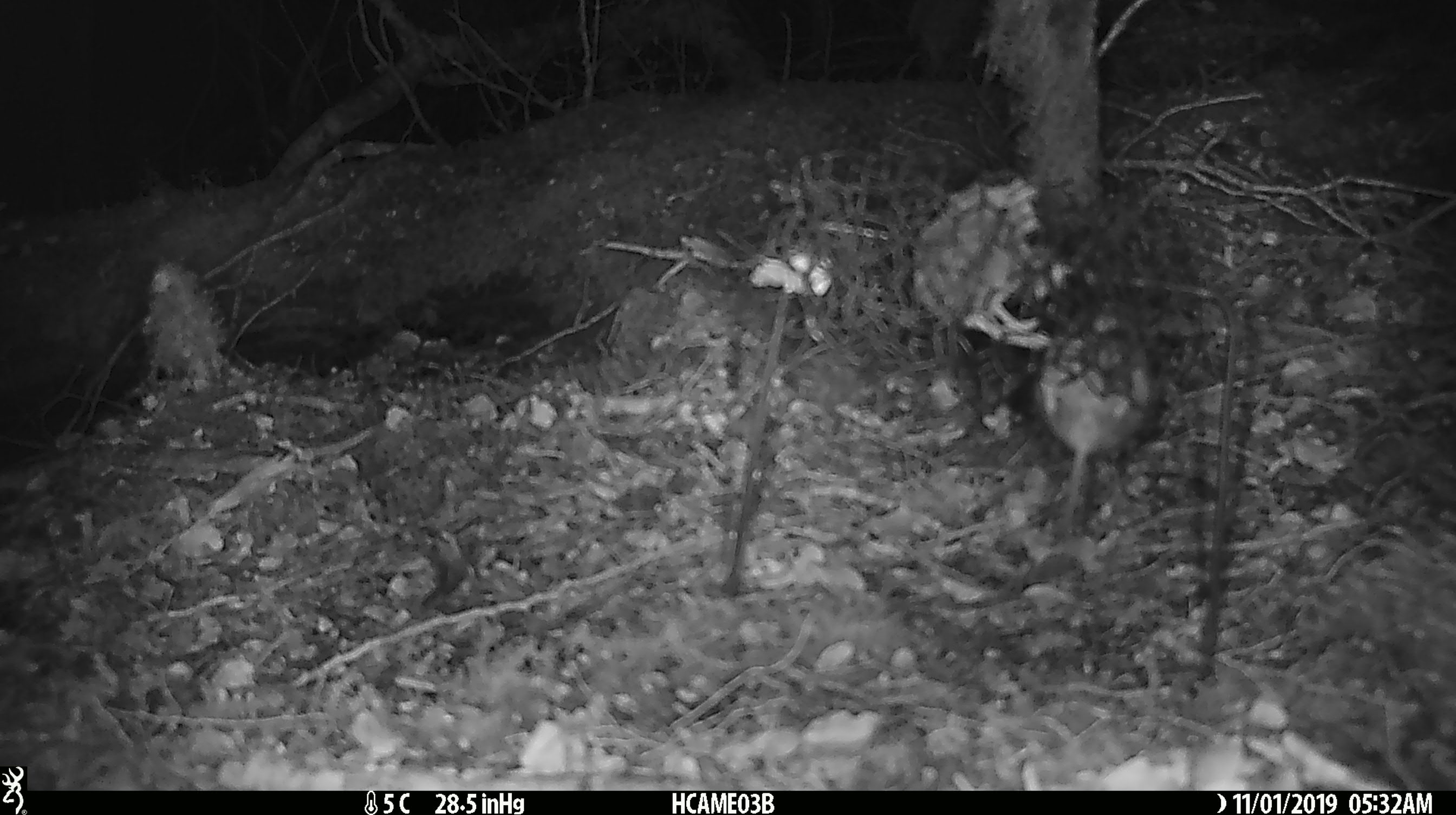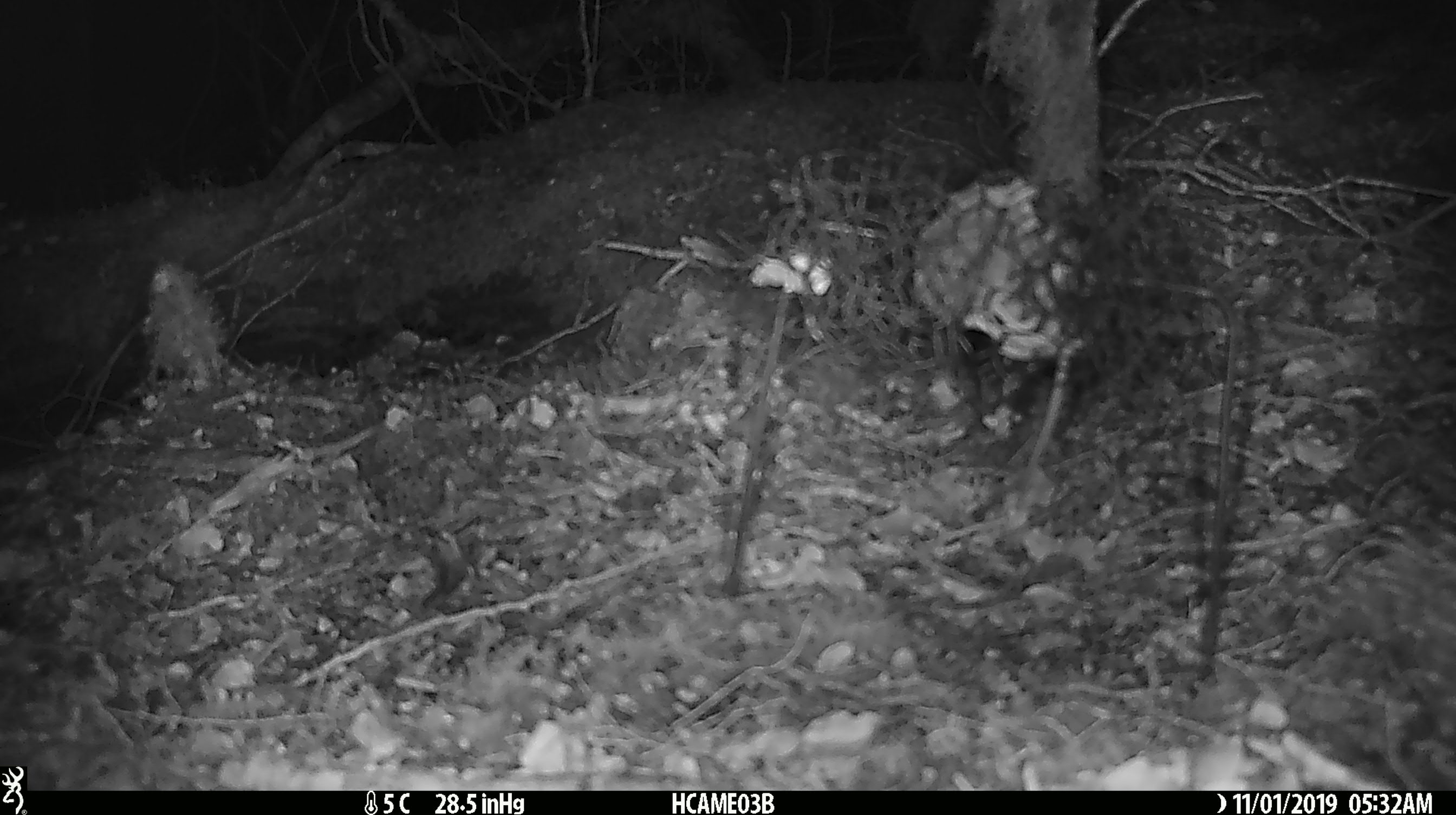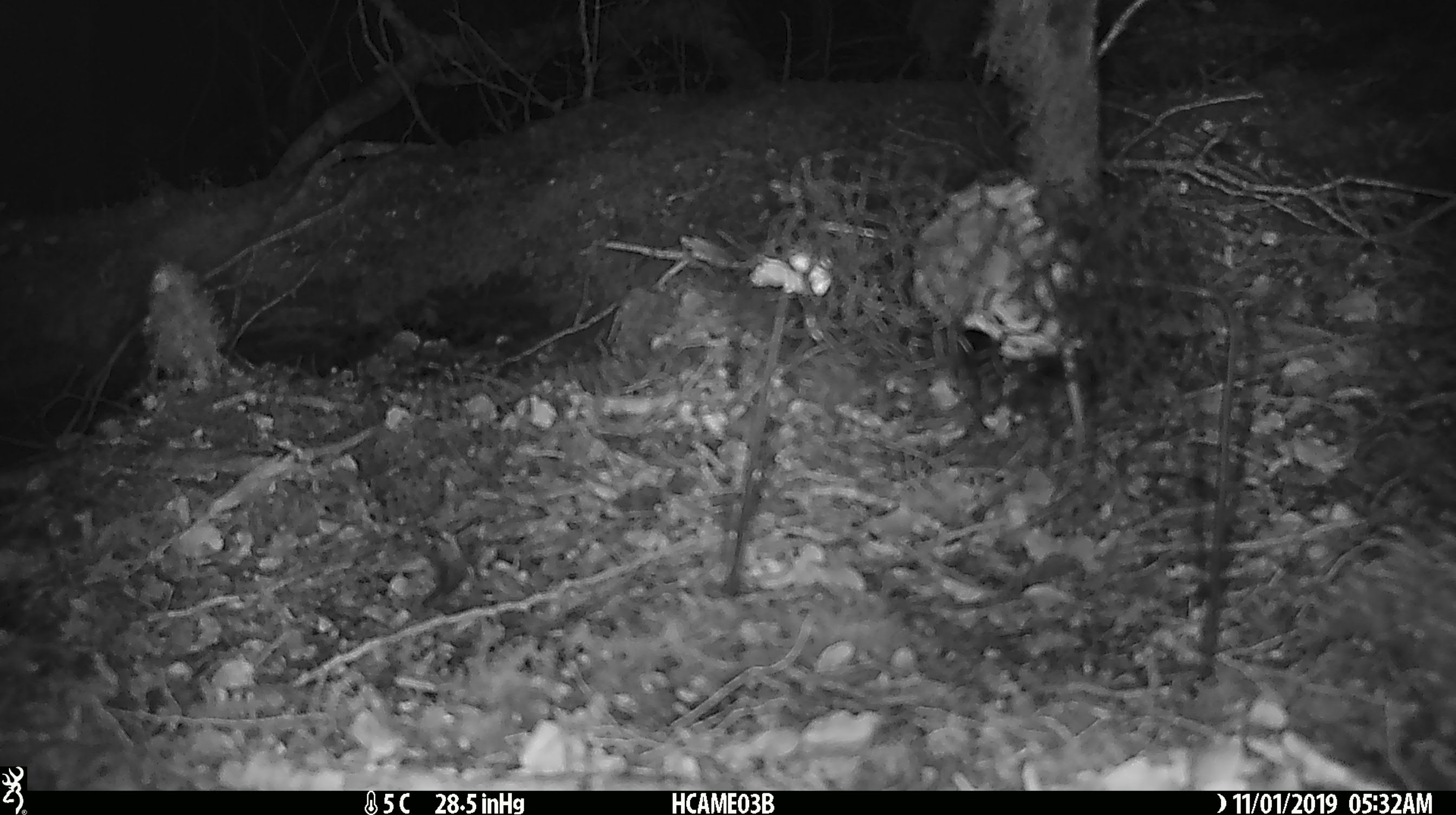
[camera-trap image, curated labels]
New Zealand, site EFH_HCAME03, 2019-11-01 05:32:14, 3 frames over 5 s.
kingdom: Animalia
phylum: Chordata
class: Mammalia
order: Rodentia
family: Muridae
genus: Mus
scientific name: Mus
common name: mouse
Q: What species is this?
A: Mouse (Mus).